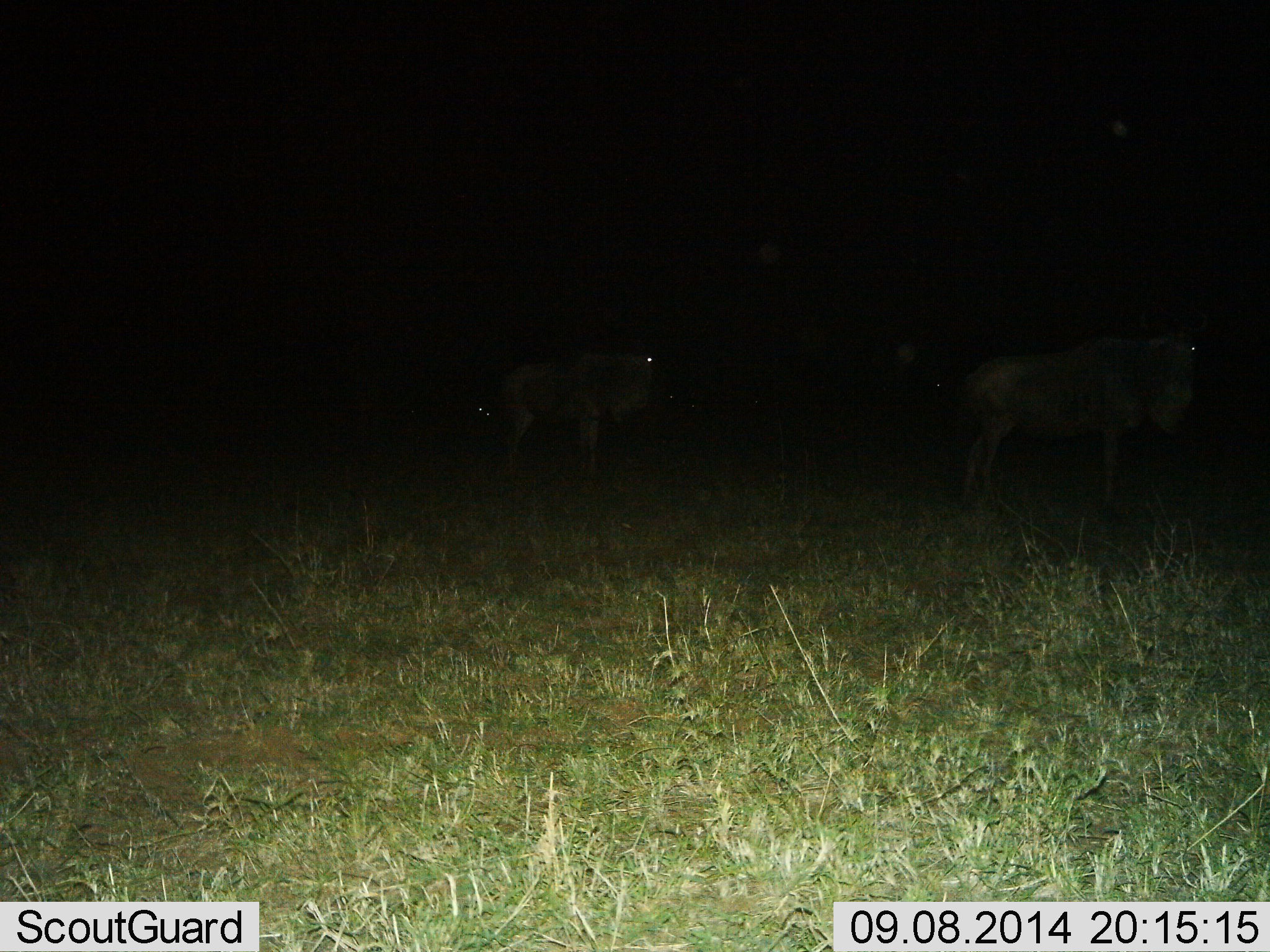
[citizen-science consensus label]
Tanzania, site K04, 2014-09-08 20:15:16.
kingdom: Animalia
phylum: Chordata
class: Mammalia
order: Artiodactyla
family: Bovidae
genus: Connochaetes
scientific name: Connochaetes taurinus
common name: blue wildebeest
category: wildebeest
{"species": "wildebeest (blue wildebeest) (Connochaetes taurinus)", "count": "3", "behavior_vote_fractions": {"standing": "100%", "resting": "0%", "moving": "0%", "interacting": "0%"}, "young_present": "0%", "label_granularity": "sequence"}